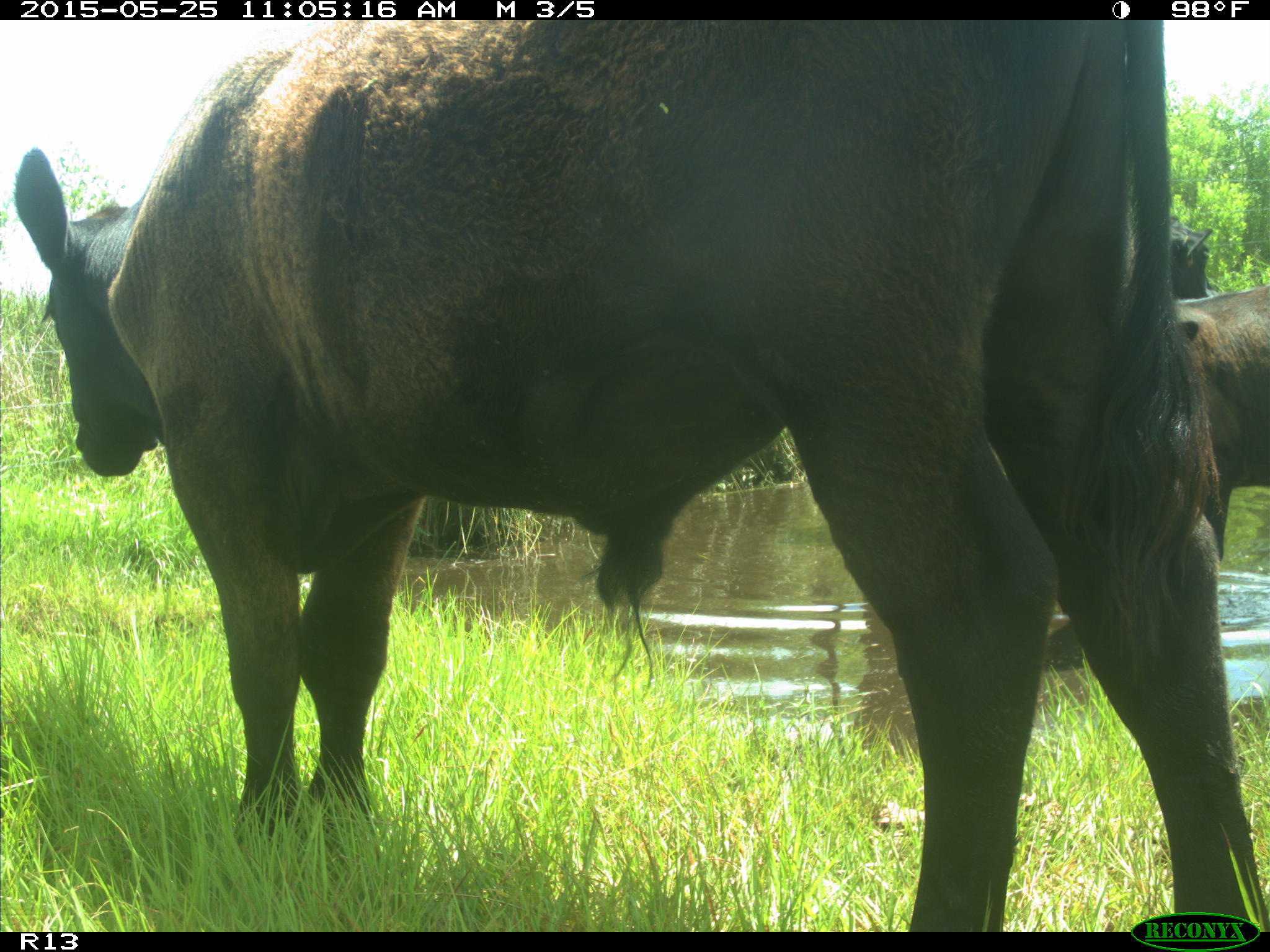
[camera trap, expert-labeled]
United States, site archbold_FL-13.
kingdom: Animalia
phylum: Chordata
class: Mammalia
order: Artiodactyla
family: Bovidae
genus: Bos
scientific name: Bos taurus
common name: domestic cow